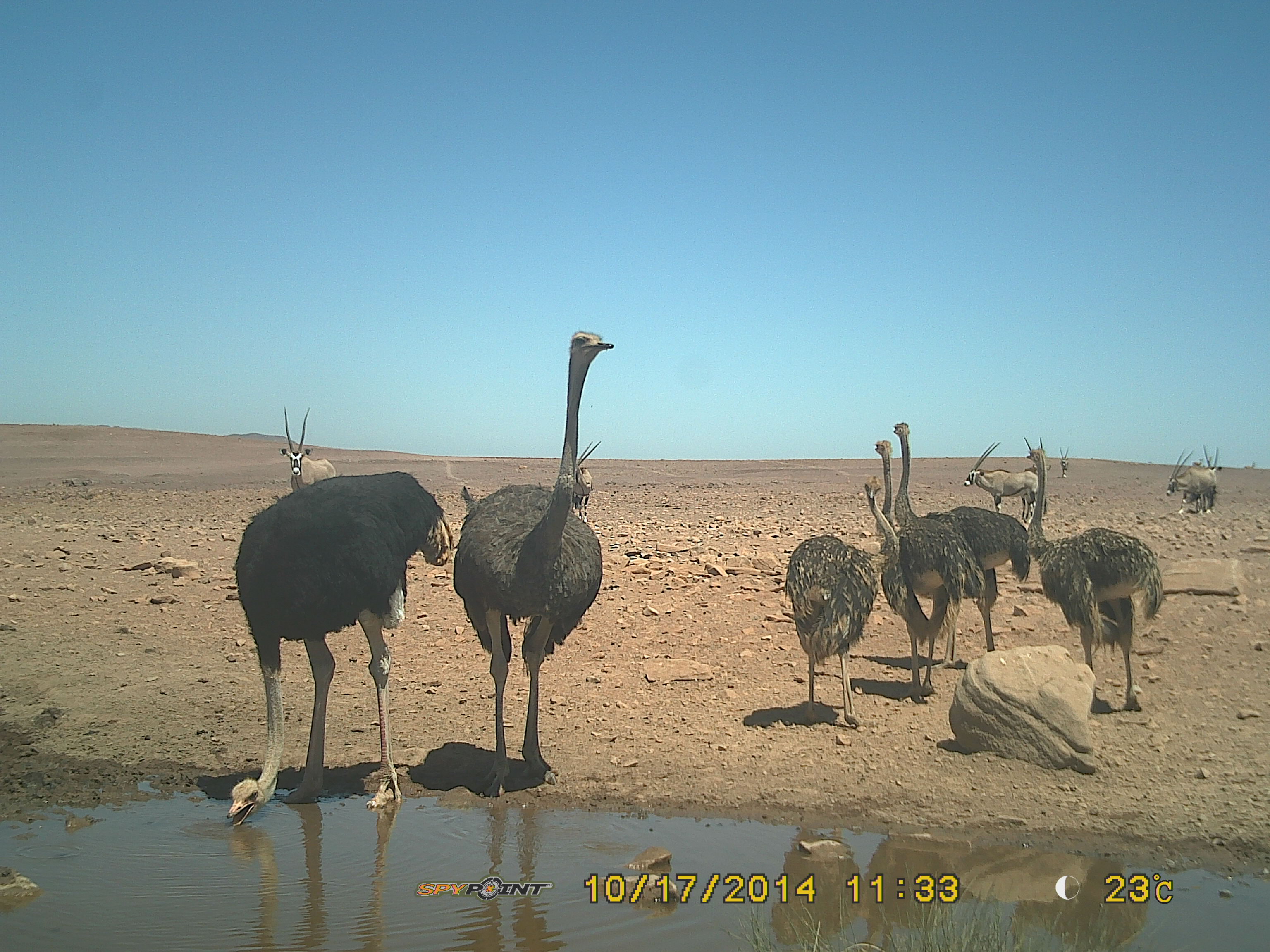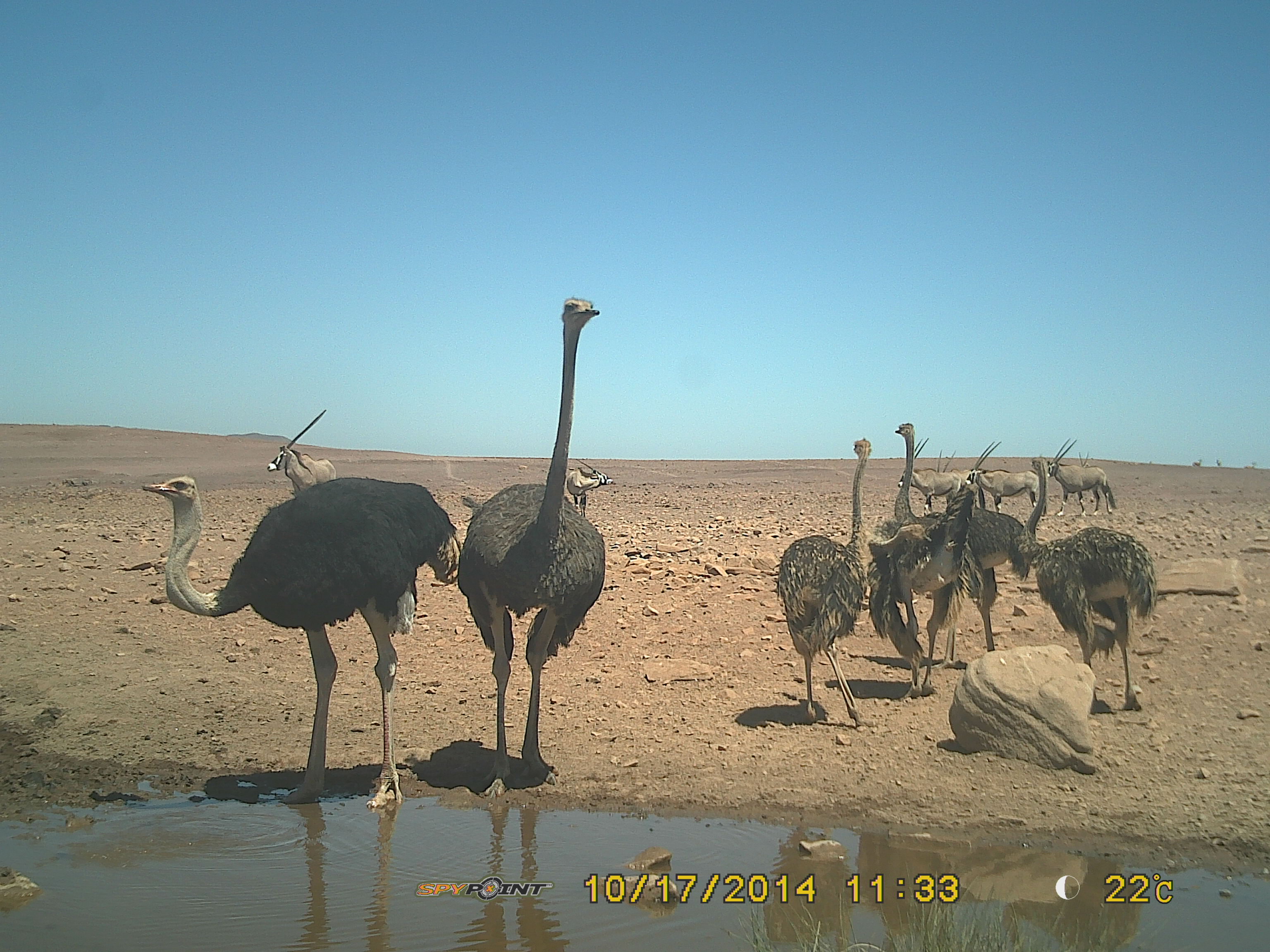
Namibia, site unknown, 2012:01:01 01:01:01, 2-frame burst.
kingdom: Animalia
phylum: Chordata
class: Aves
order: Struthioniformes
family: Struthionidae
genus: Struthio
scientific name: Struthio camelus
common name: common ostrich